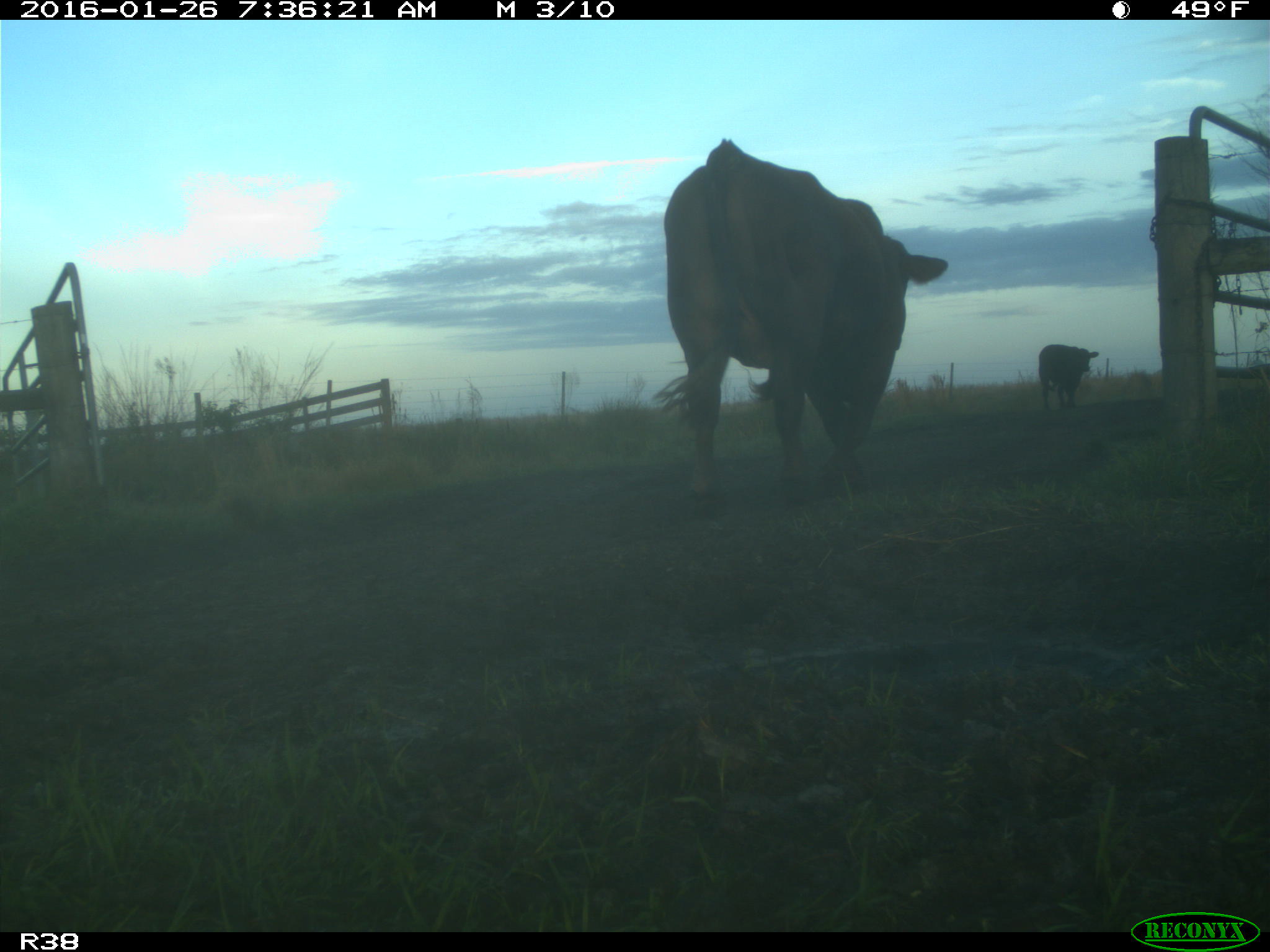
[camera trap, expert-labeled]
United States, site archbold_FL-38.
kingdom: Animalia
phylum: Chordata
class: Mammalia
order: Artiodactyla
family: Bovidae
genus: Bos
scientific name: Bos taurus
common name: domestic cow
Bos taurus (domestic cow).